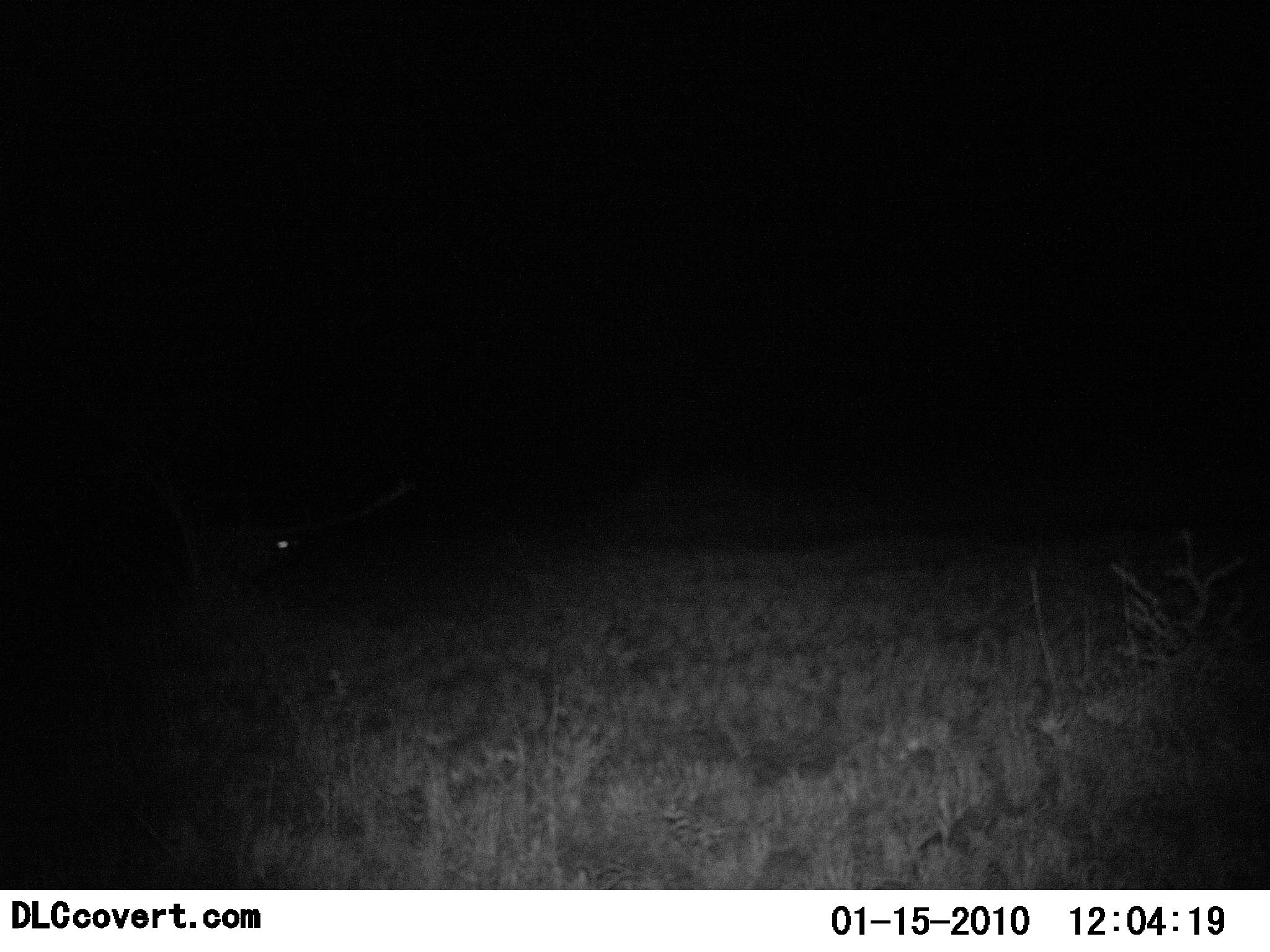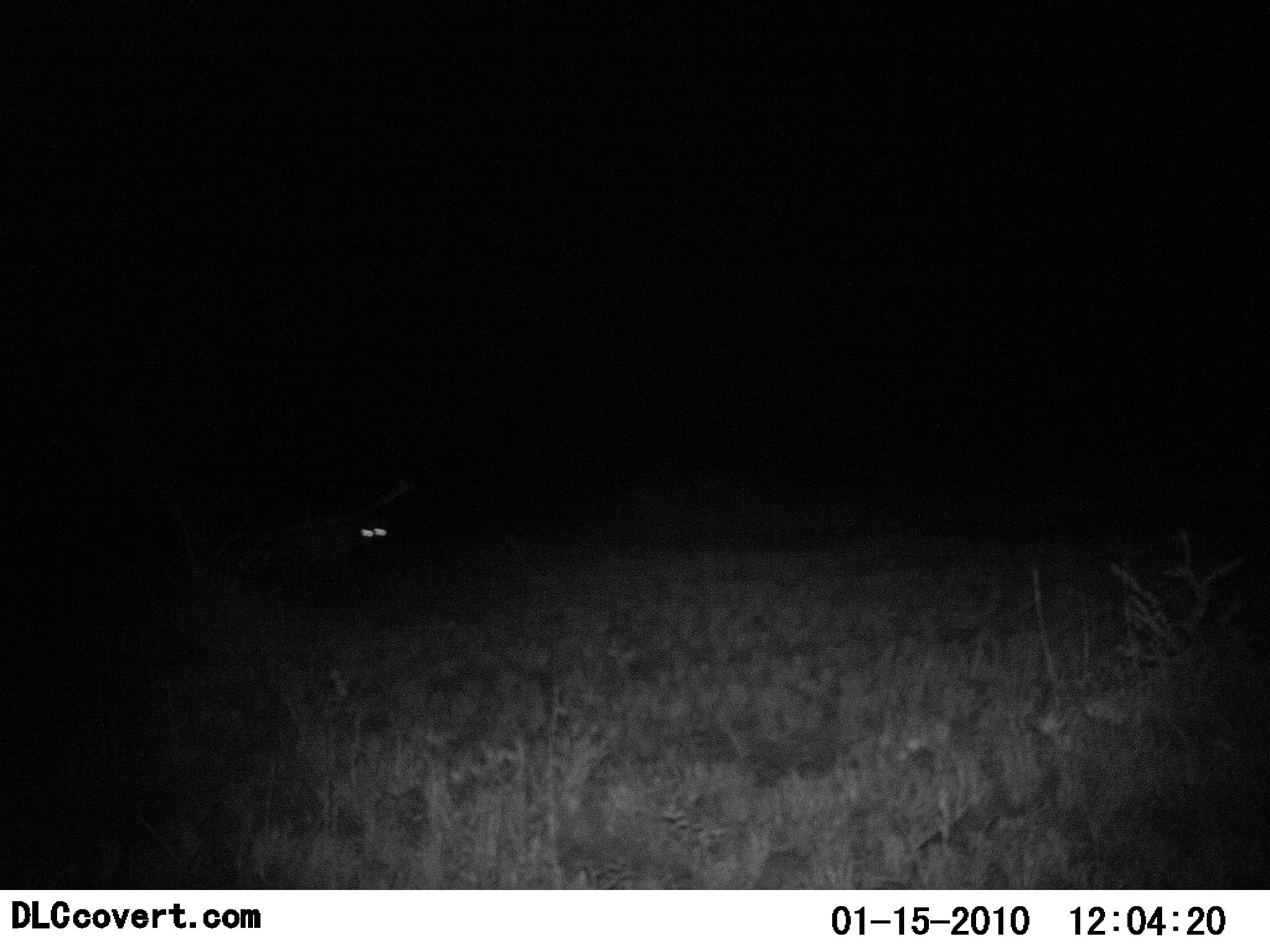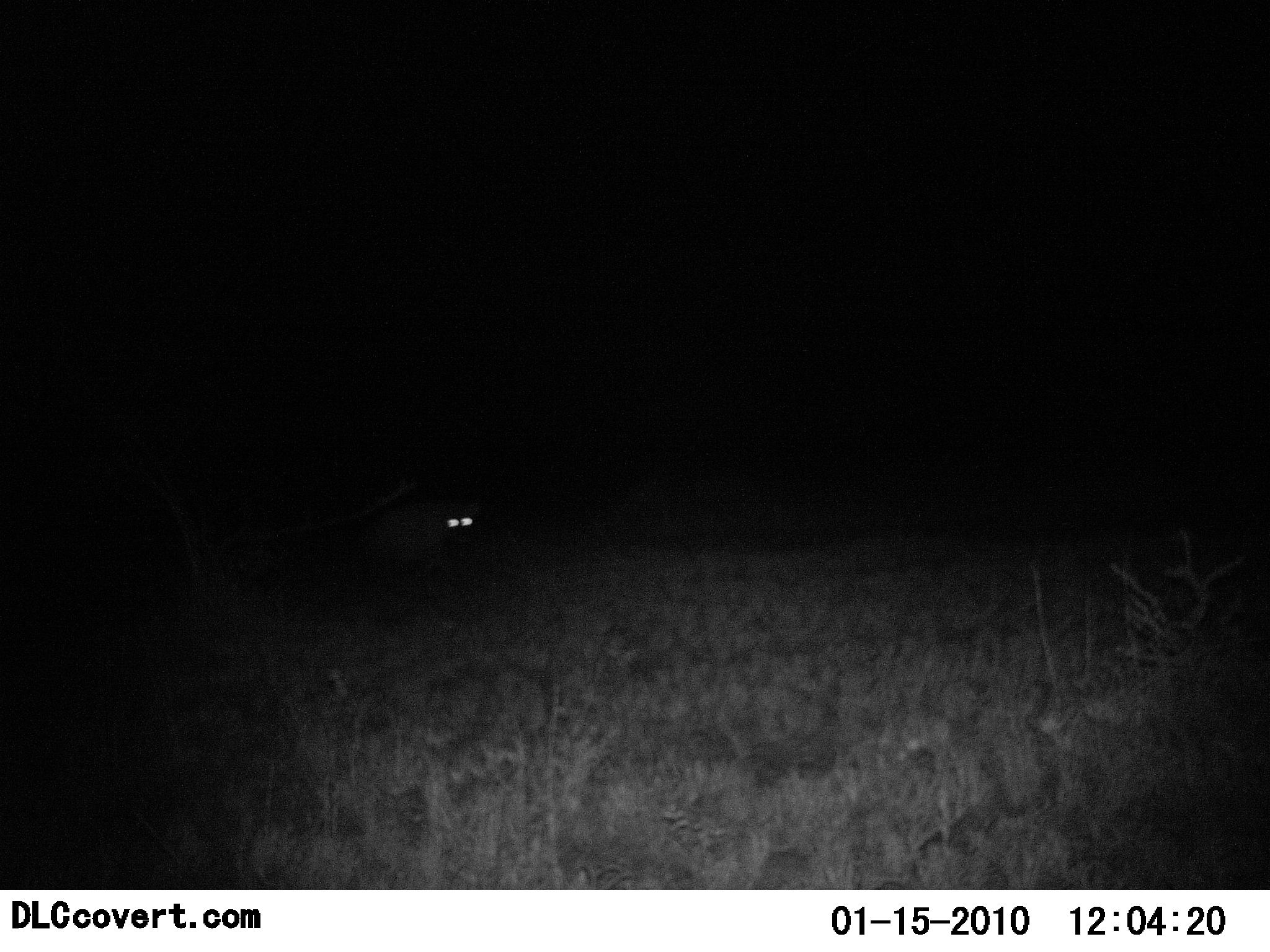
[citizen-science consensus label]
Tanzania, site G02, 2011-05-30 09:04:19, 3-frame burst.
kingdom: Animalia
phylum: Chordata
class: Mammalia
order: Carnivora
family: Hyaenidae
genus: Crocuta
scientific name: Crocuta crocuta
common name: spotted hyena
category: hyenaspotted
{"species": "hyenaspotted (spotted hyena) (Crocuta crocuta)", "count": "1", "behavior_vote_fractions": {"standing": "0%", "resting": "0%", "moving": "100%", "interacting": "0%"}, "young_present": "0%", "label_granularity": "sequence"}